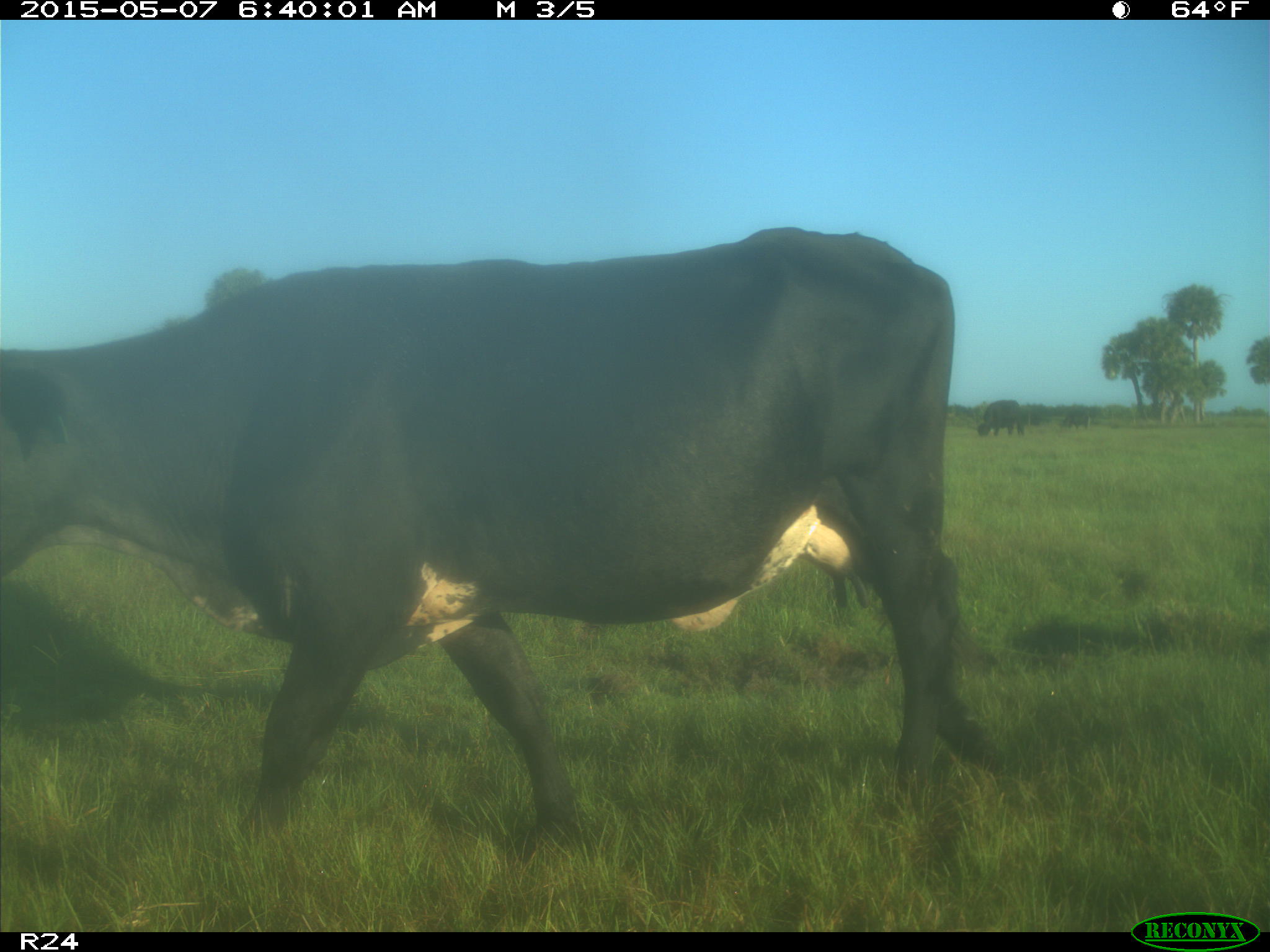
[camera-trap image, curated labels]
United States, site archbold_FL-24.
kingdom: Animalia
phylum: Chordata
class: Mammalia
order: Artiodactyla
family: Bovidae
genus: Bos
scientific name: Bos taurus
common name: domestic cow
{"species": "Bos taurus (domestic cow)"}